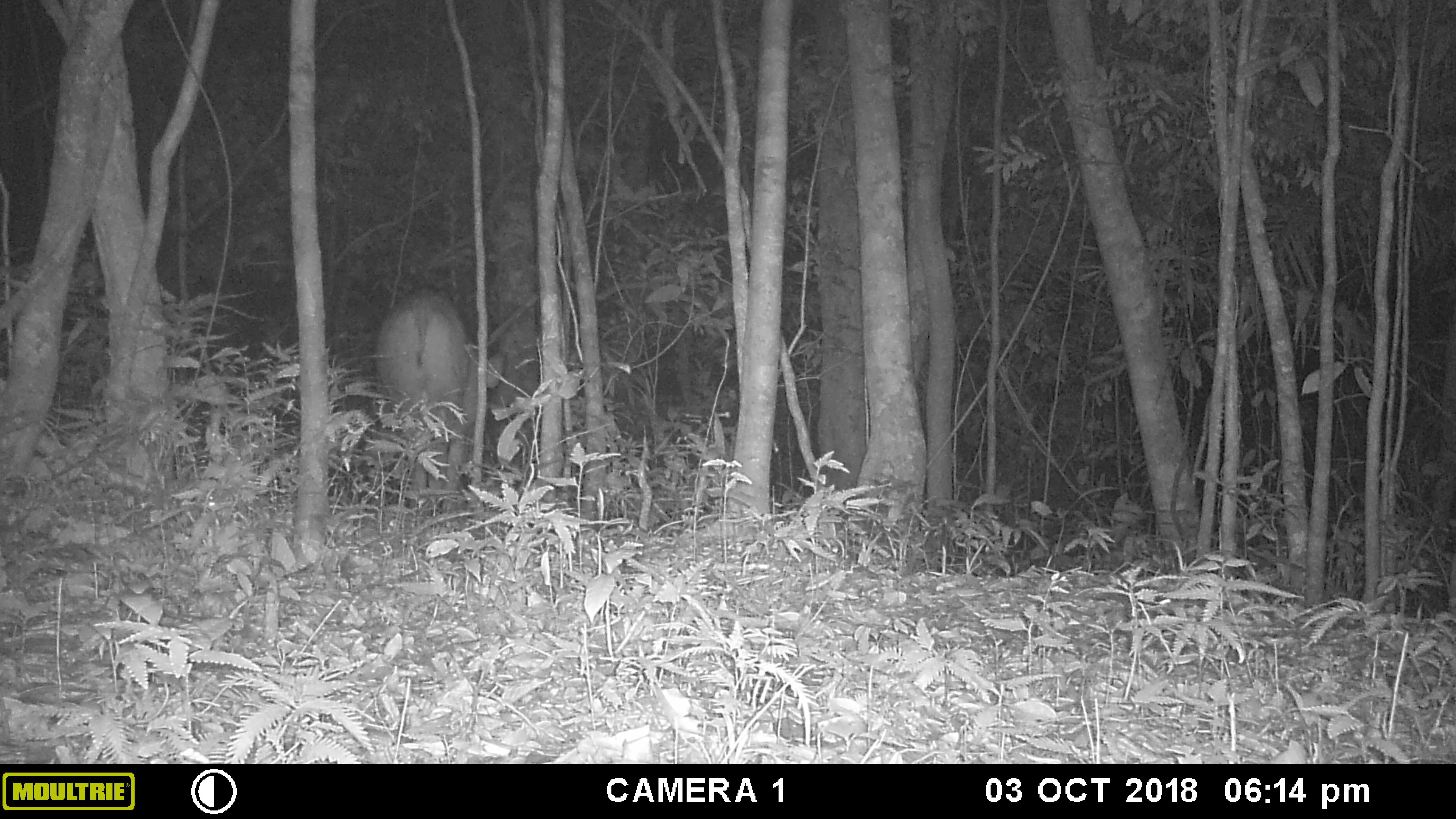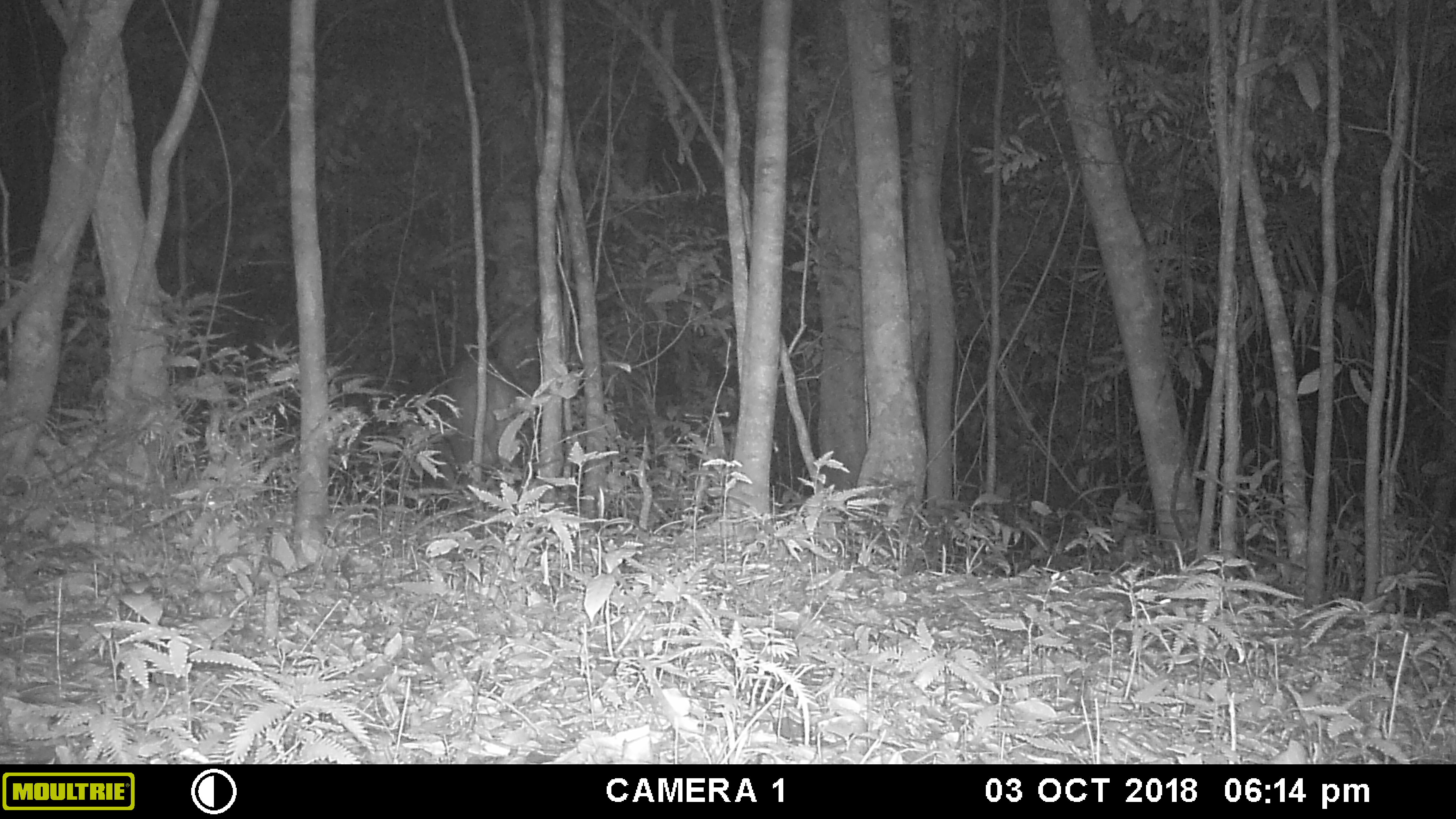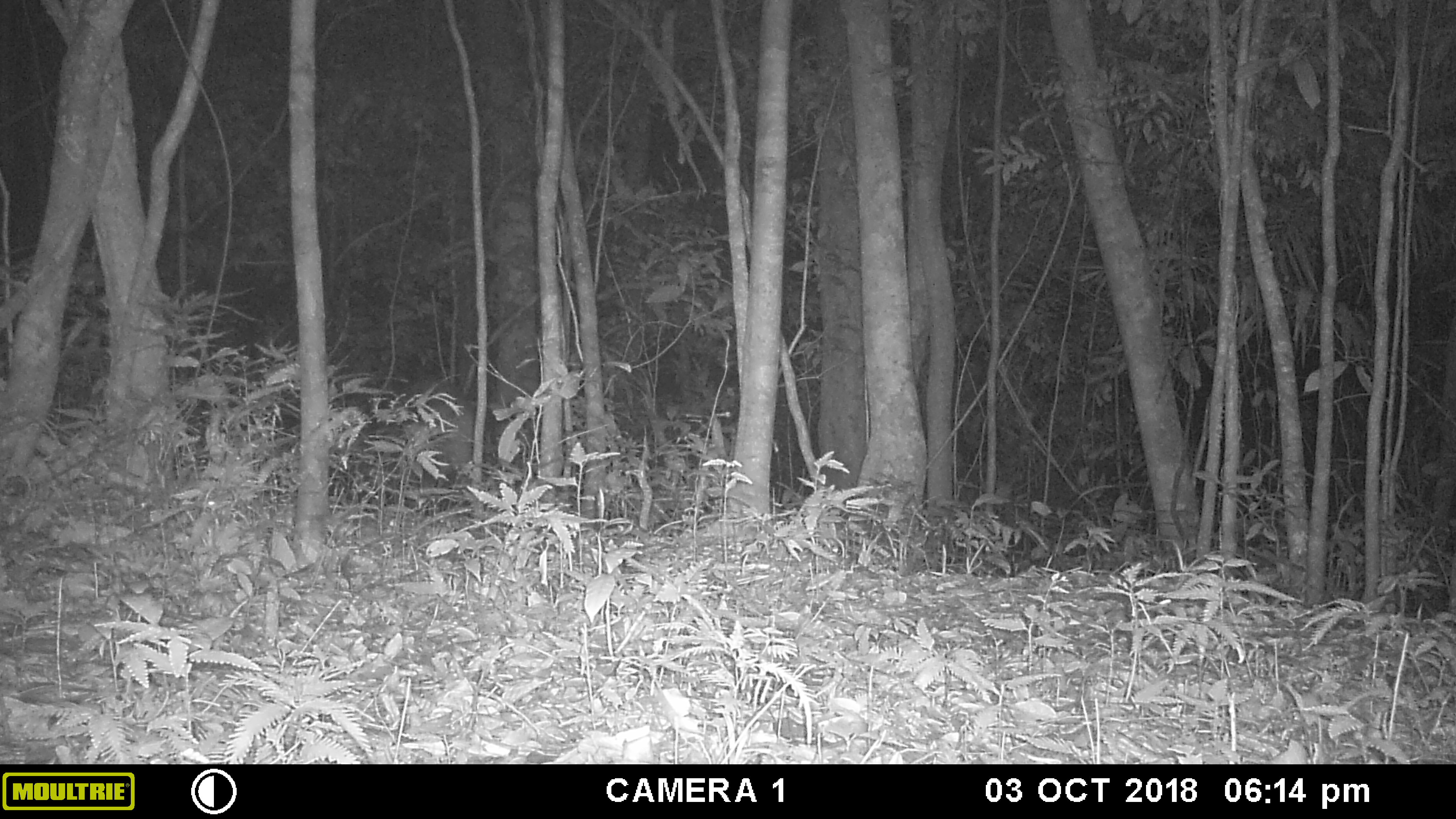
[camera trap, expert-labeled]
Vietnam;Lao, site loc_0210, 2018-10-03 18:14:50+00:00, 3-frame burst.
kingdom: Animalia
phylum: Chordata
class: Mammalia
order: Artiodactyla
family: Suidae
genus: Sus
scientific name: Sus scrofa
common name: eurasian wild pig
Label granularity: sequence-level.